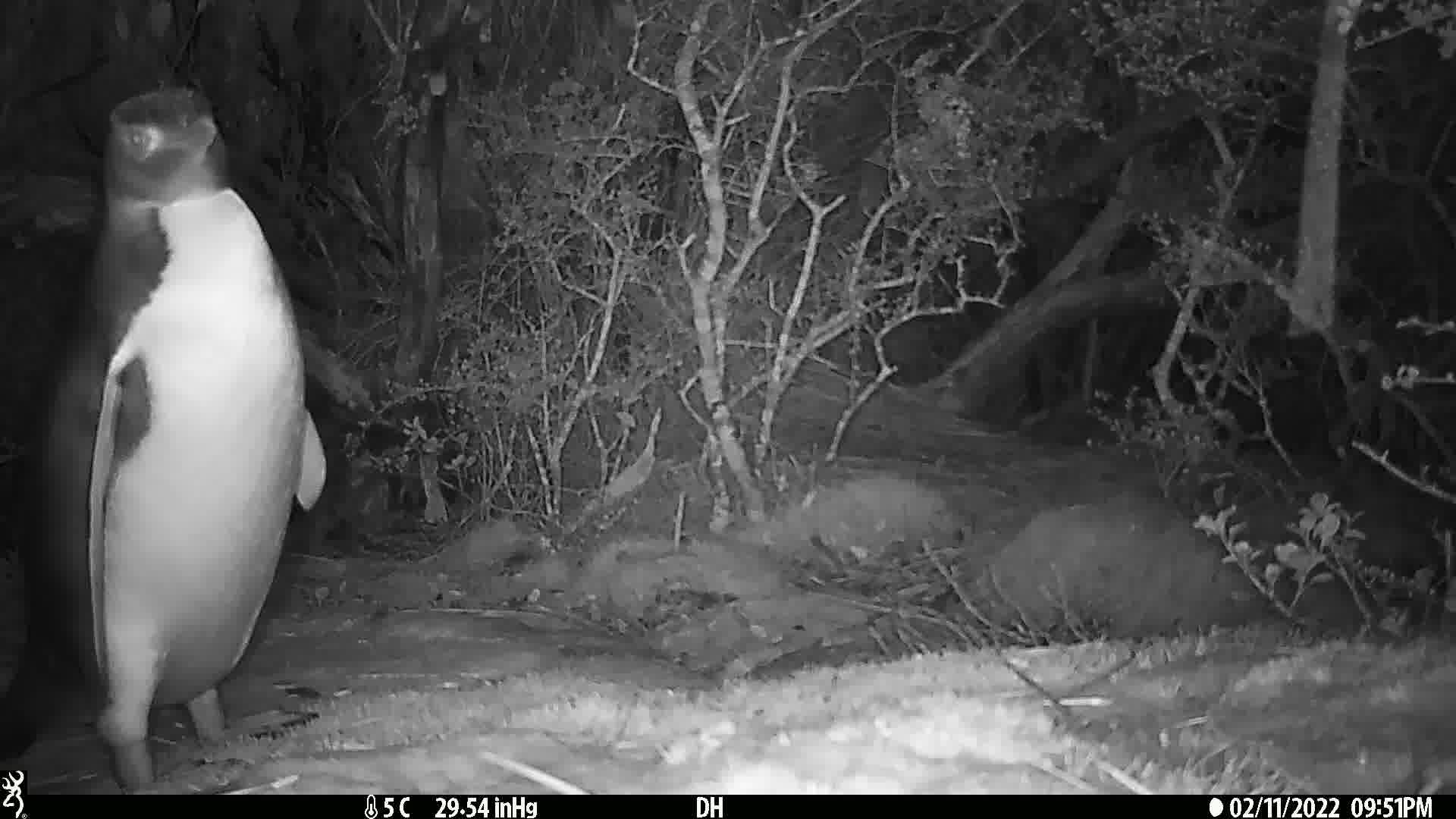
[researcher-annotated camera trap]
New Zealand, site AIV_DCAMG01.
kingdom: Animalia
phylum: Chordata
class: Aves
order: Sphenisciformes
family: Spheniscidae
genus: Megadyptes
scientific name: Megadyptes antipodes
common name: yellow-eyed penguin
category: yellow eyed penguin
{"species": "yellow eyed penguin (yellow-eyed penguin) (Megadyptes antipodes)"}